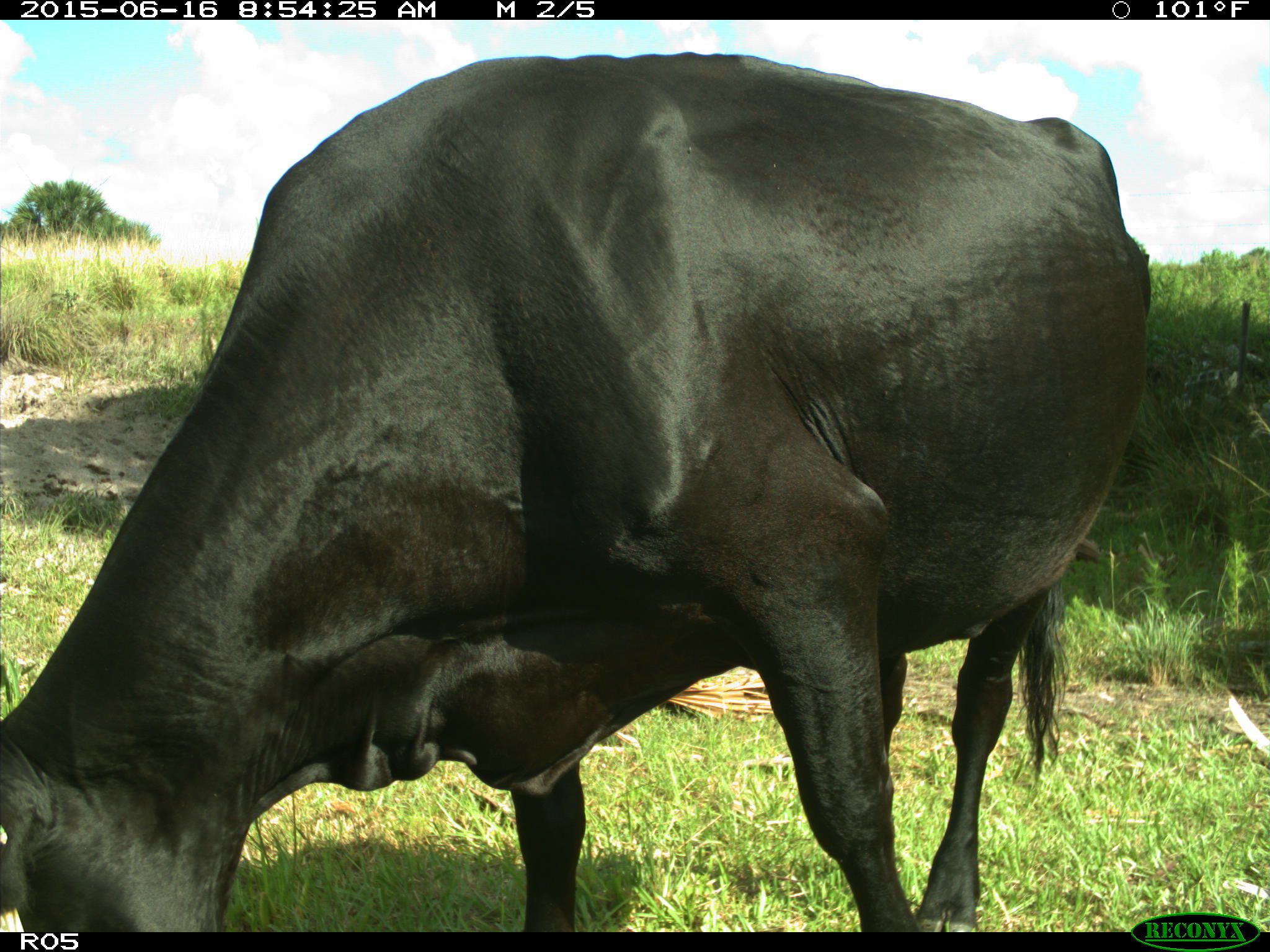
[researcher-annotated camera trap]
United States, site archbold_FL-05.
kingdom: Animalia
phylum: Chordata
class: Mammalia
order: Artiodactyla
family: Bovidae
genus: Bos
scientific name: Bos taurus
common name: domestic cow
Bos taurus (domestic cow).